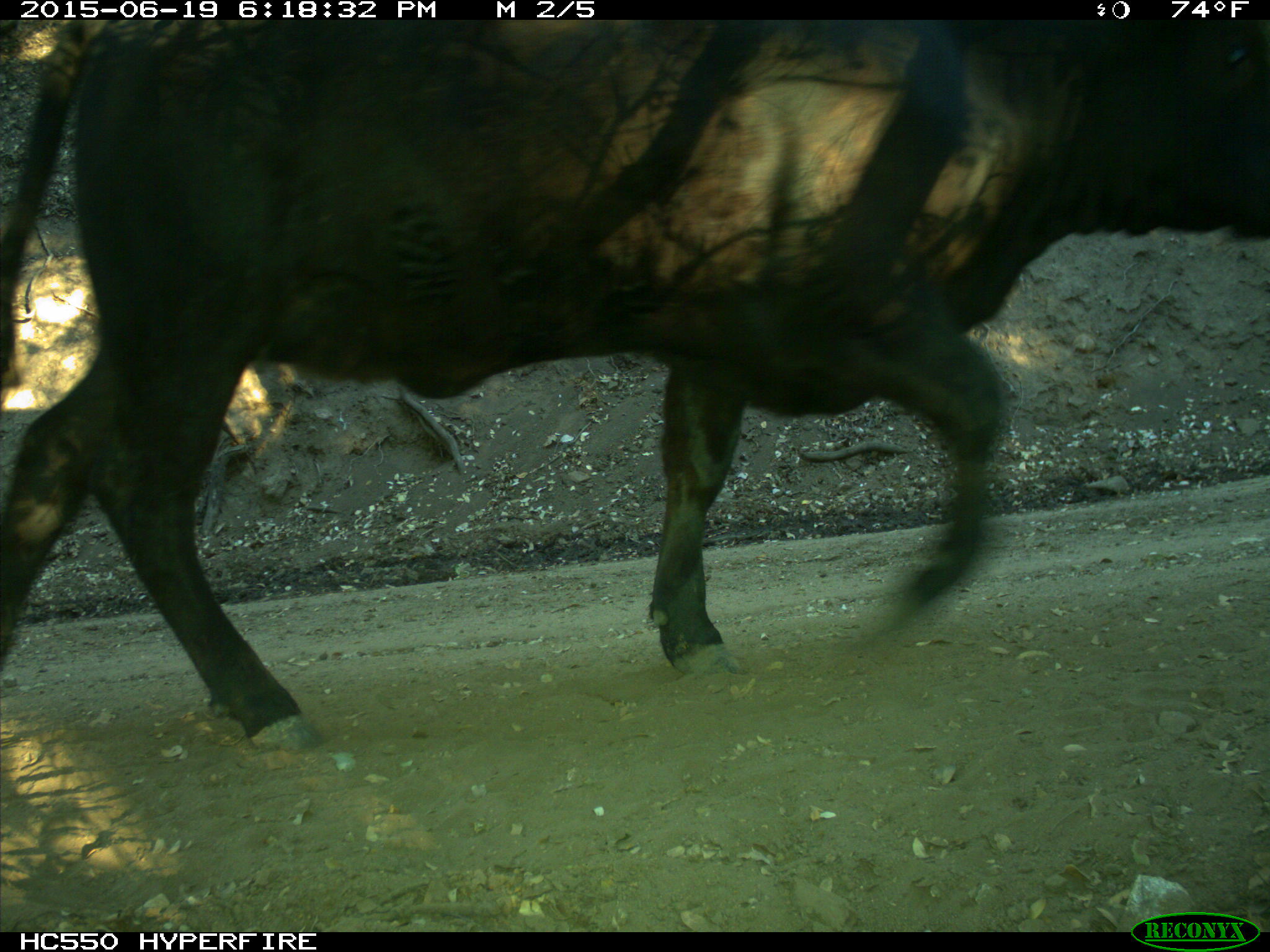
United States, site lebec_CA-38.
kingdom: Animalia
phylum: Chordata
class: Mammalia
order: Artiodactyla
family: Bovidae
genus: Bos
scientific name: Bos taurus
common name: domestic cow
Bos taurus (domestic cow).